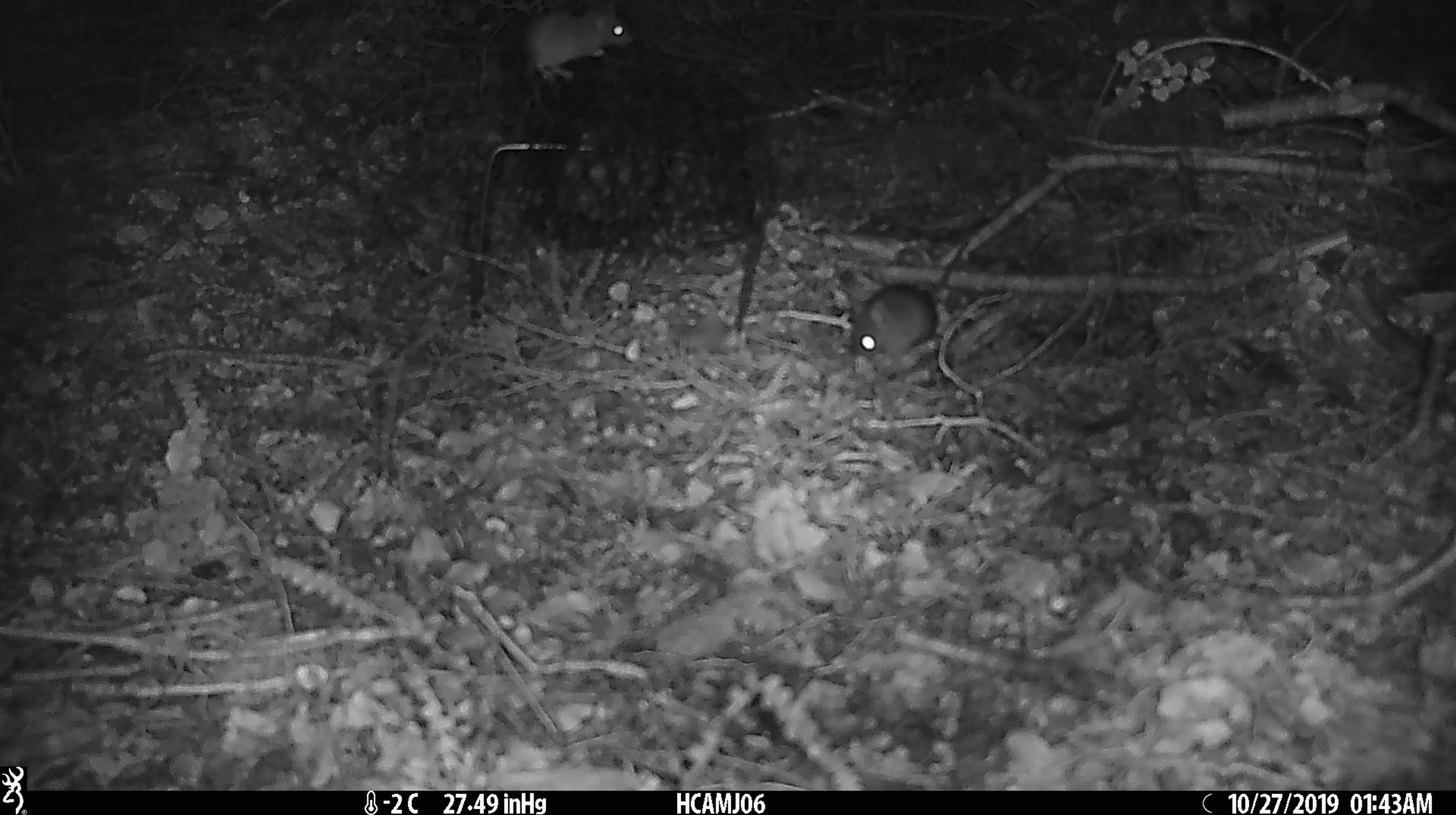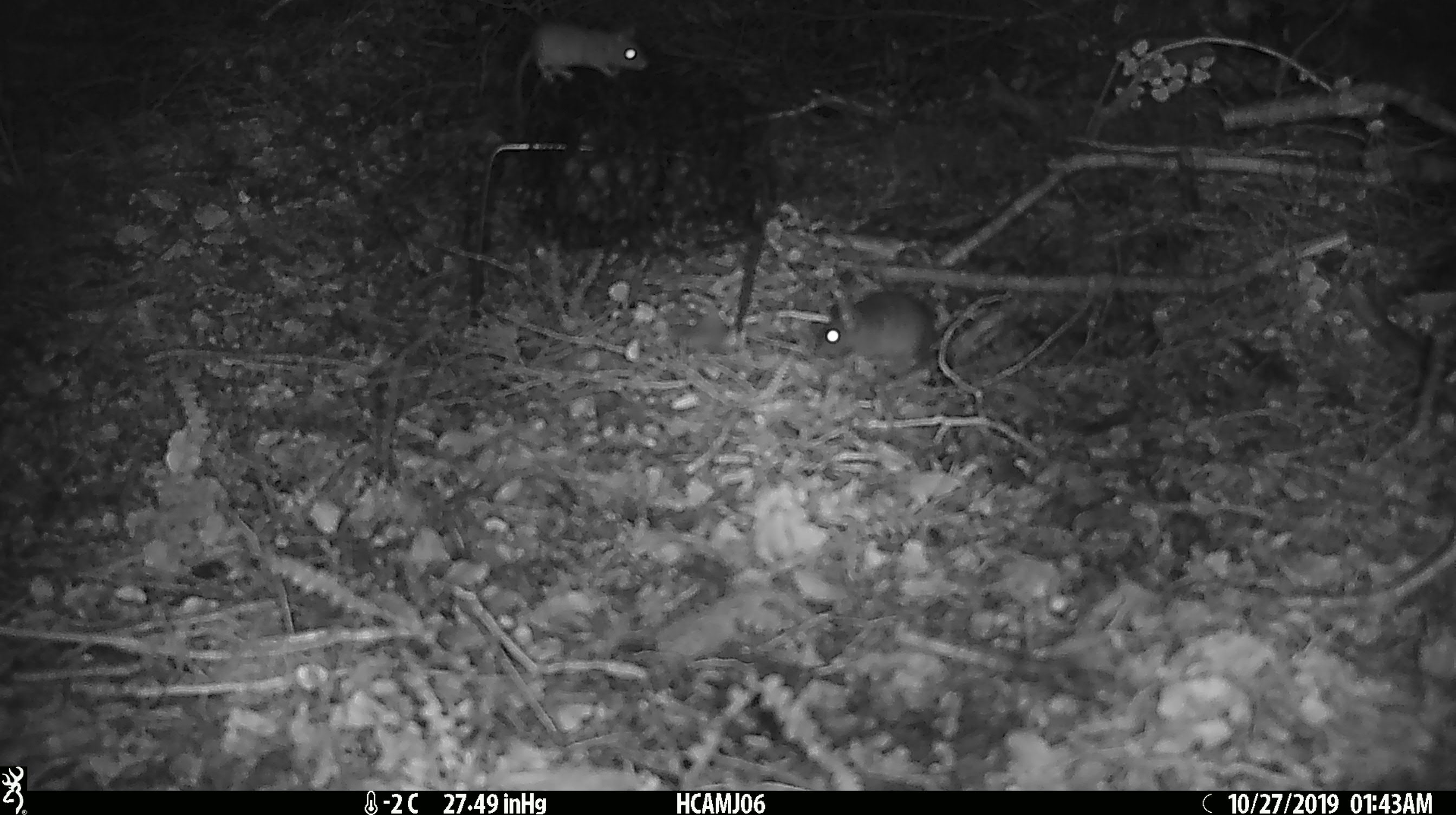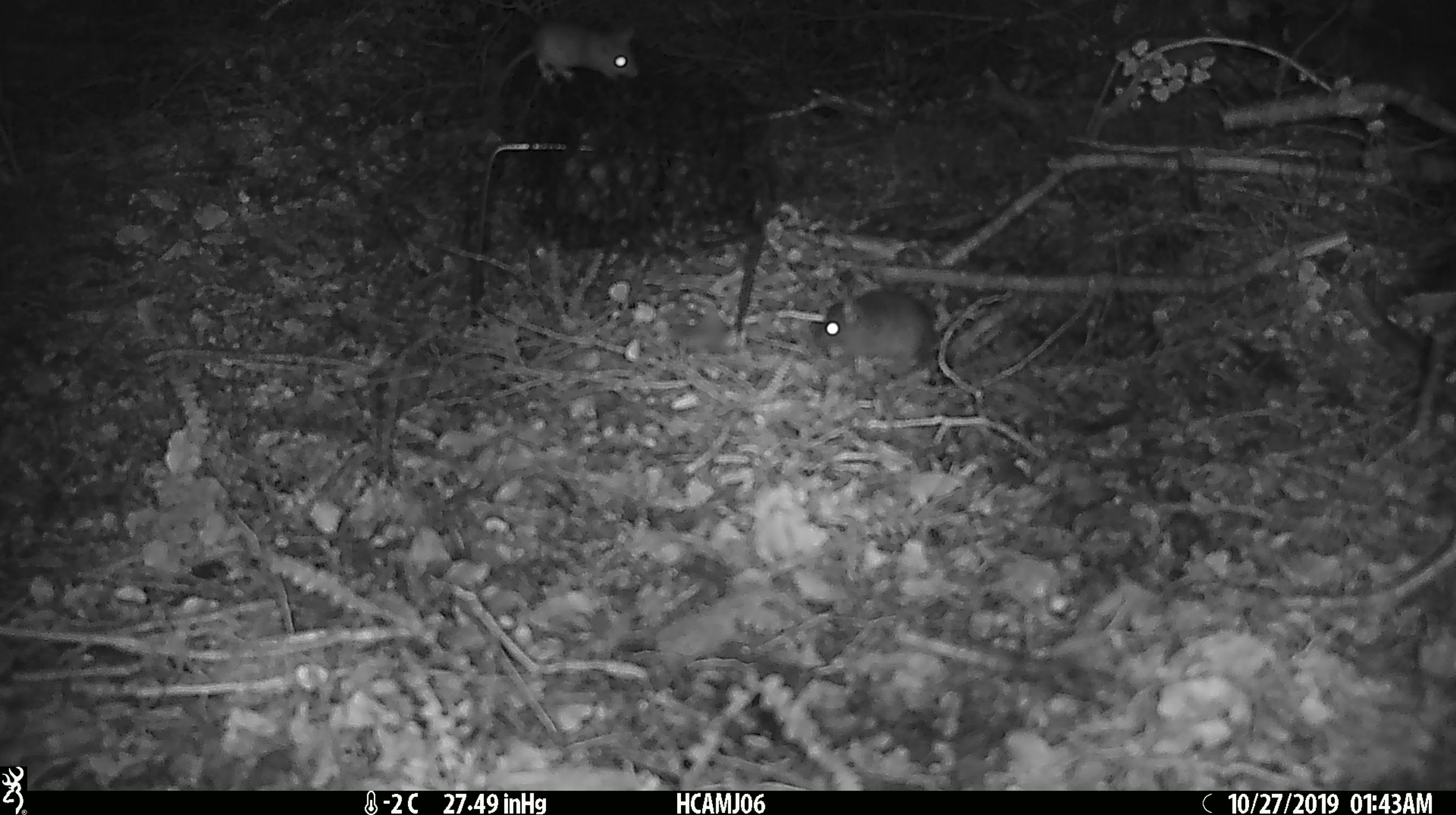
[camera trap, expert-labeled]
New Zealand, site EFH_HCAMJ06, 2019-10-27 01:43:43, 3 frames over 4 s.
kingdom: Animalia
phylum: Chordata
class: Mammalia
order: Rodentia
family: Muridae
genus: Mus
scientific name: Mus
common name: mouse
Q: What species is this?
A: Mouse (Mus).